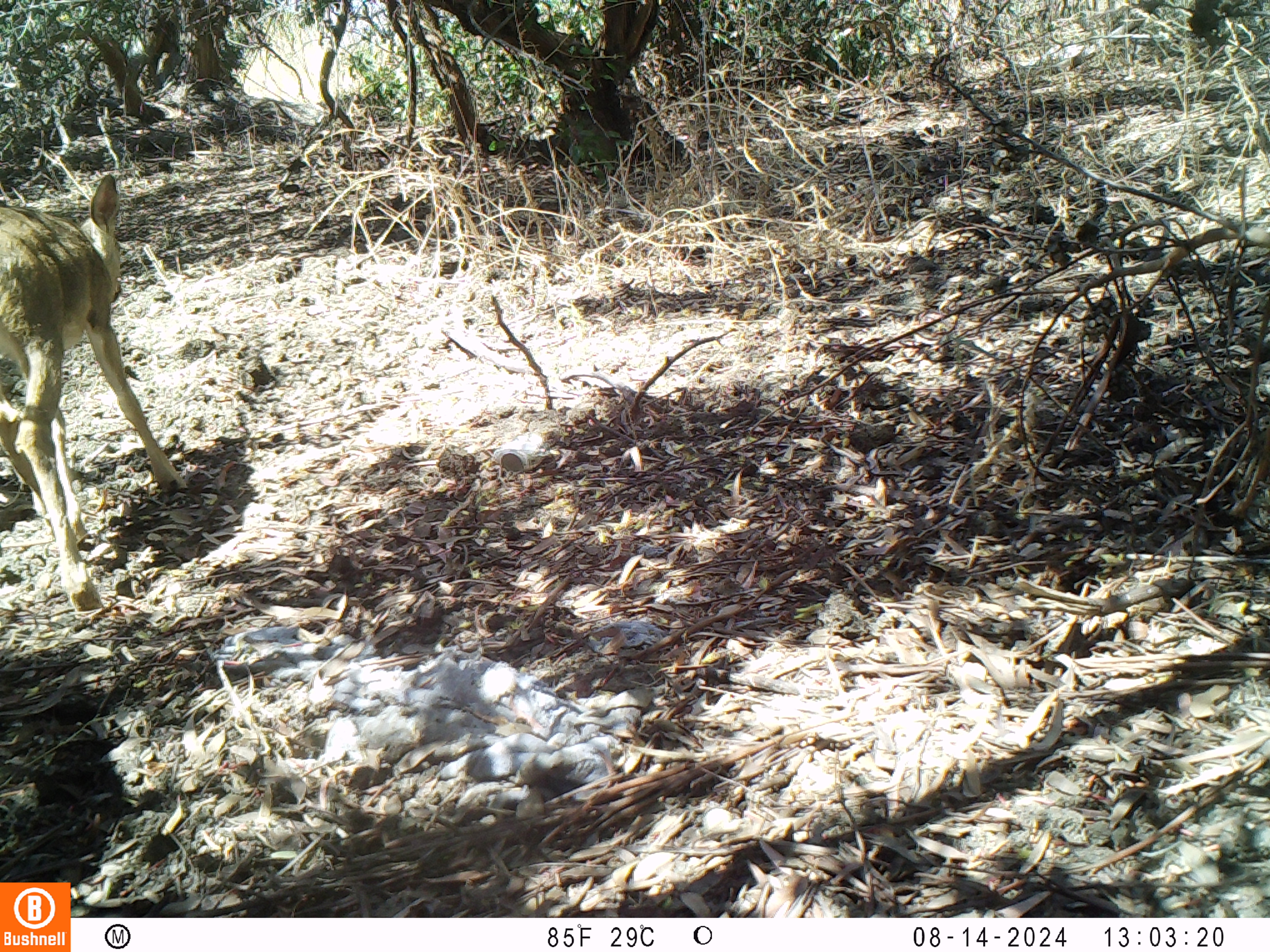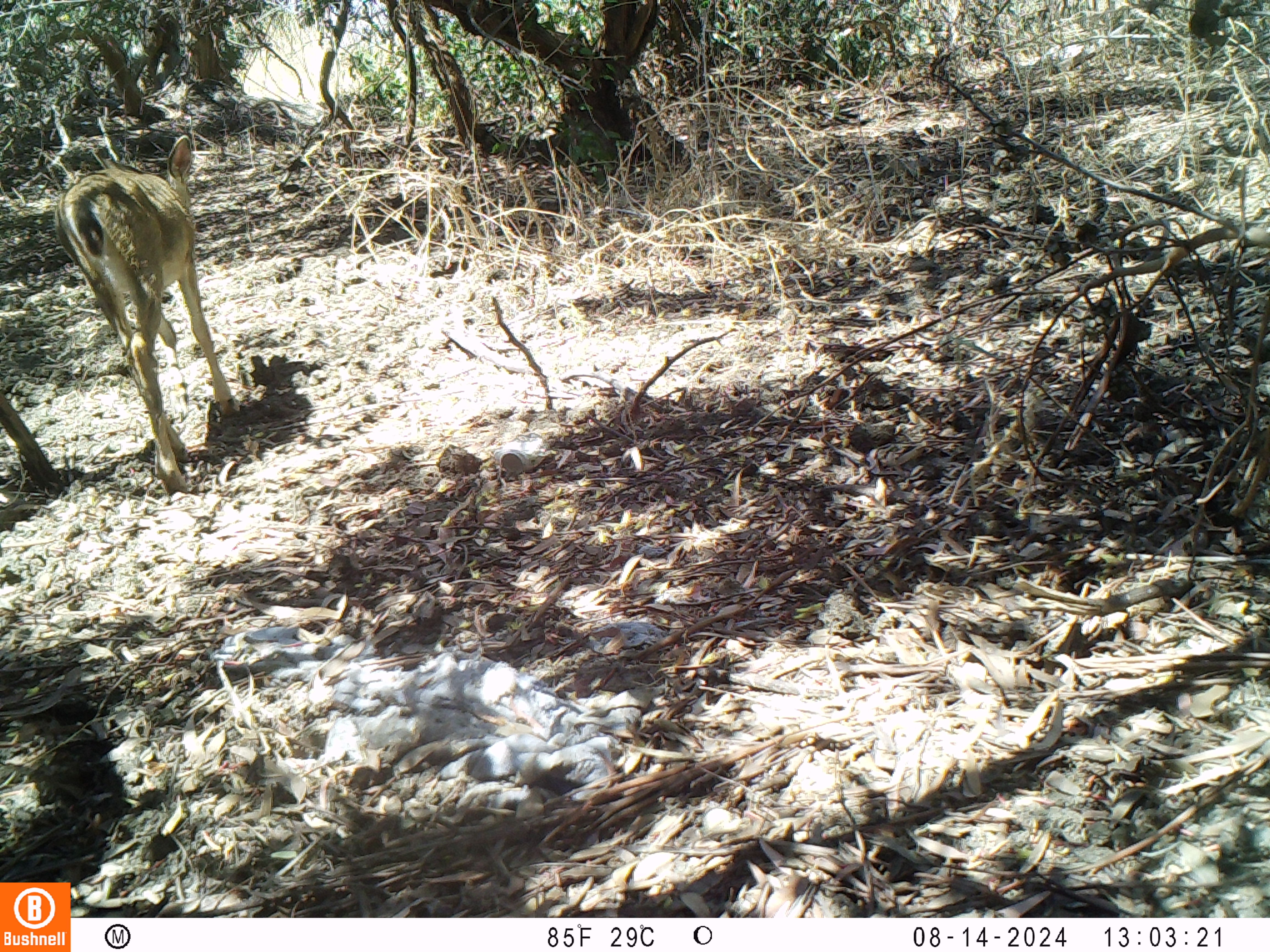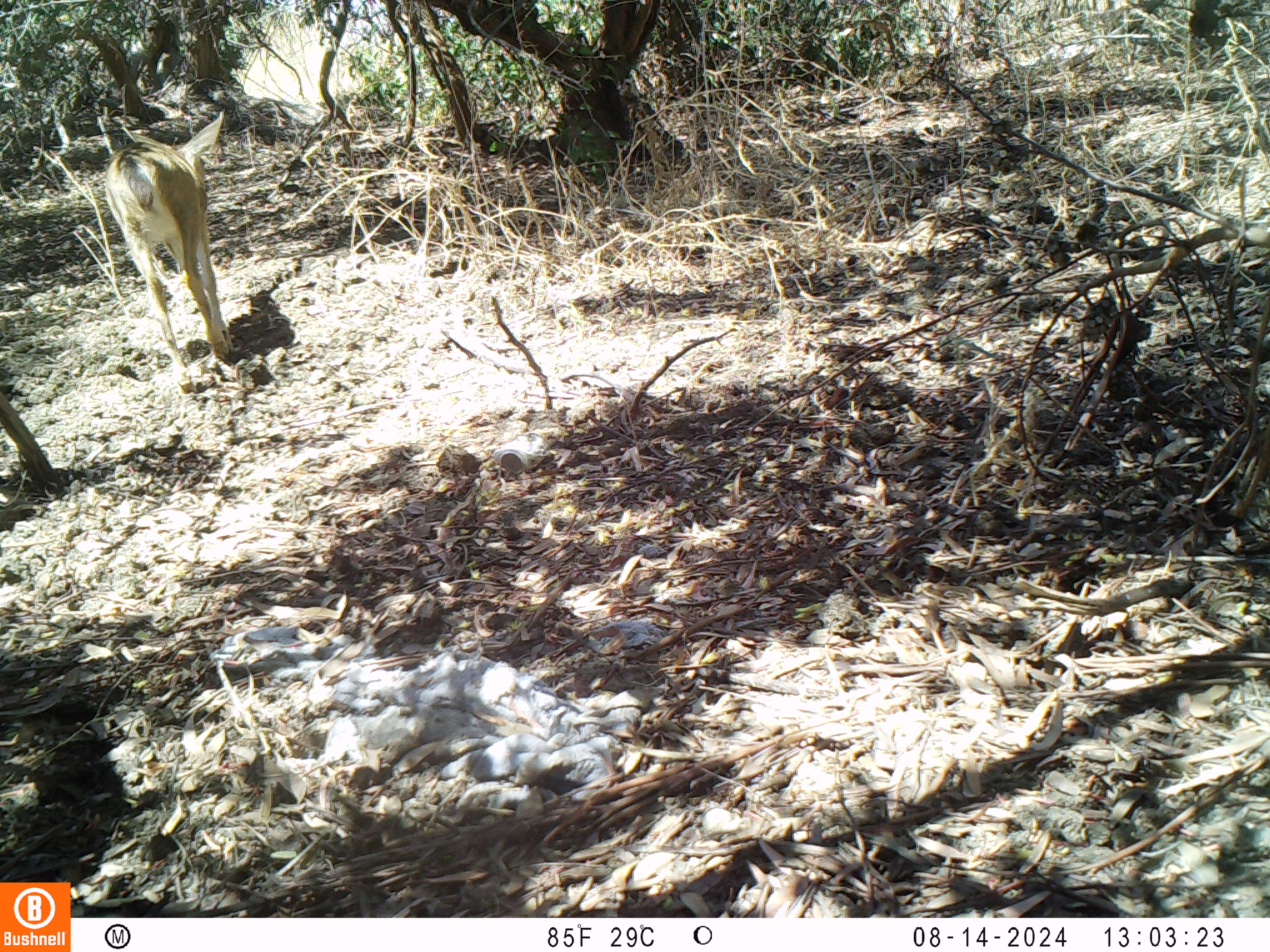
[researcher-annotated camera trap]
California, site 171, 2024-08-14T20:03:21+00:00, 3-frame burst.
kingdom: Animalia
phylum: Chordata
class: Mammalia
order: Artiodactyla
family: Cervidae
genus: Odocoileus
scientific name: Odocoileus hemionus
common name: mule deer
Mule deer (Odocoileus hemionus).